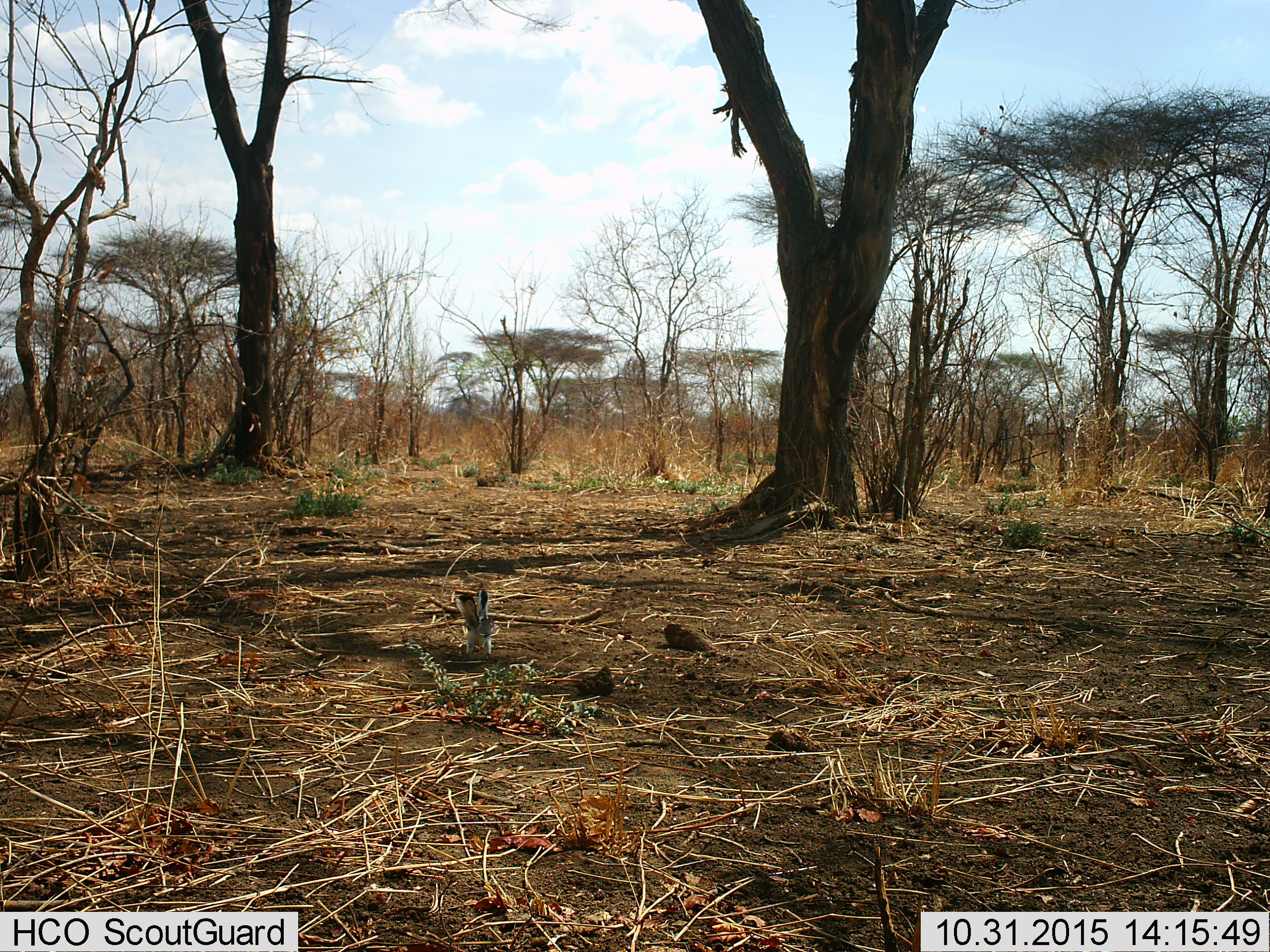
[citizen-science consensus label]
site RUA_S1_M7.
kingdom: Animalia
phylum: Chordata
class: Aves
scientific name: Aves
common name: bird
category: birdother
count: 1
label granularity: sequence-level